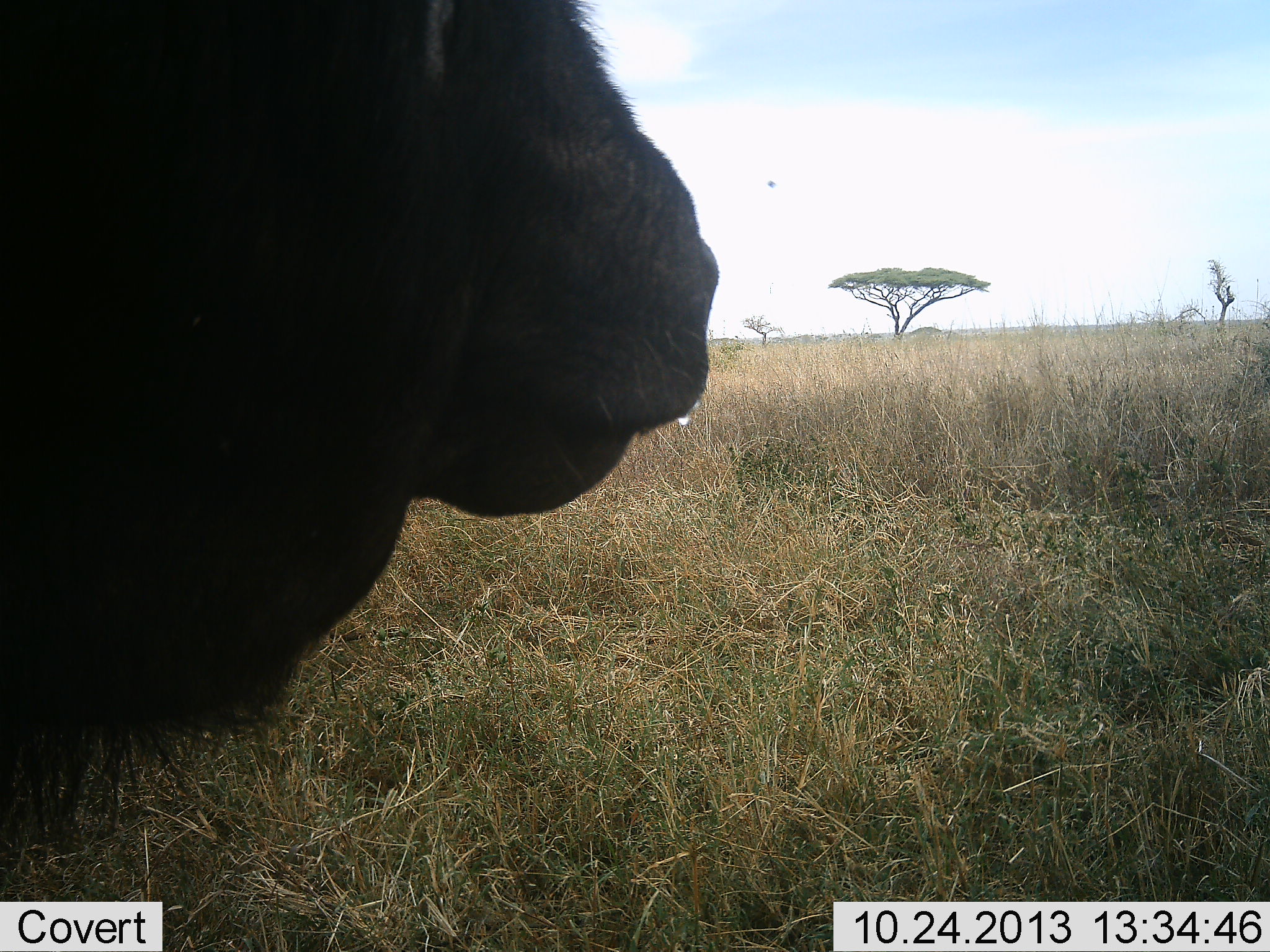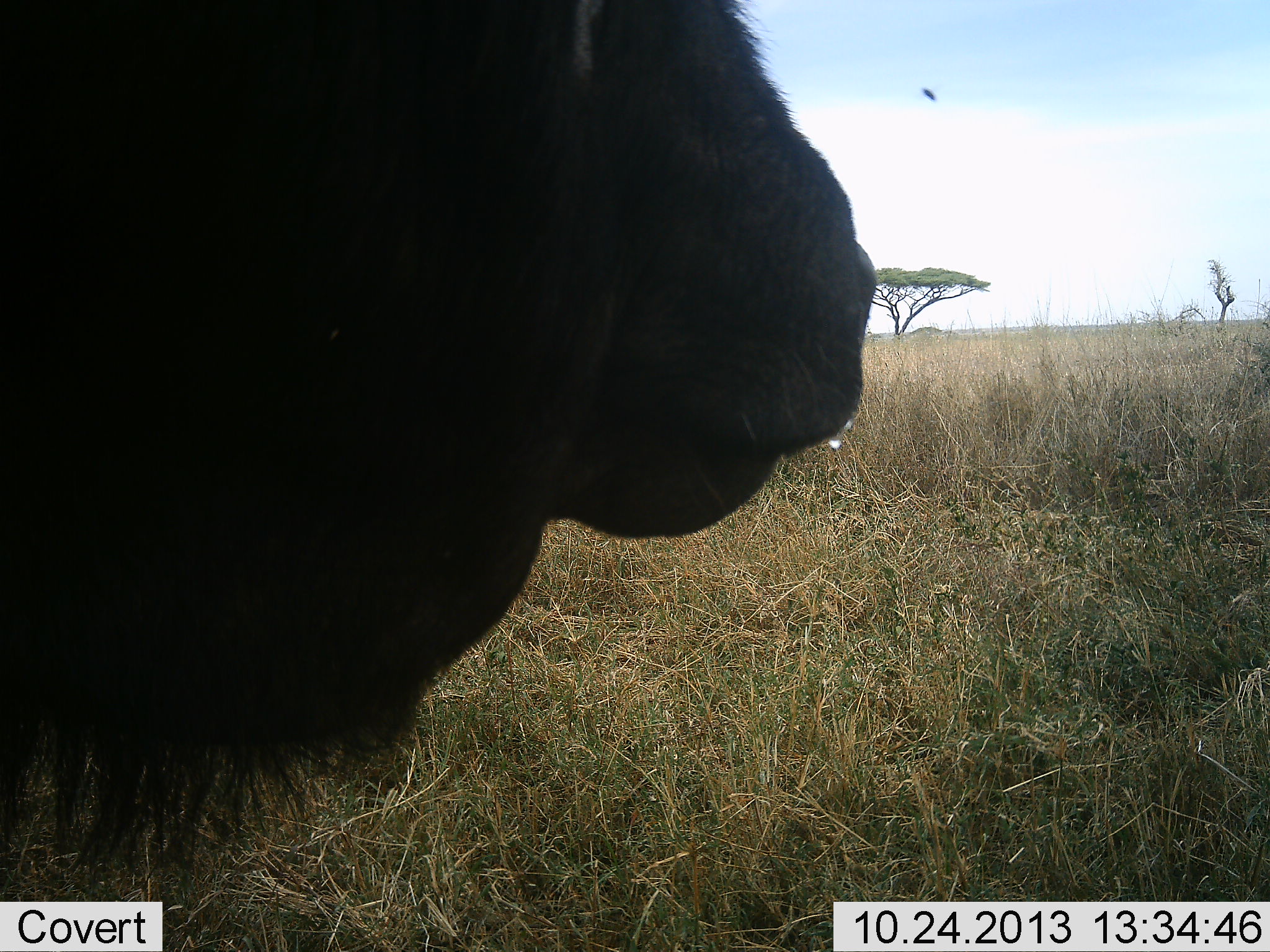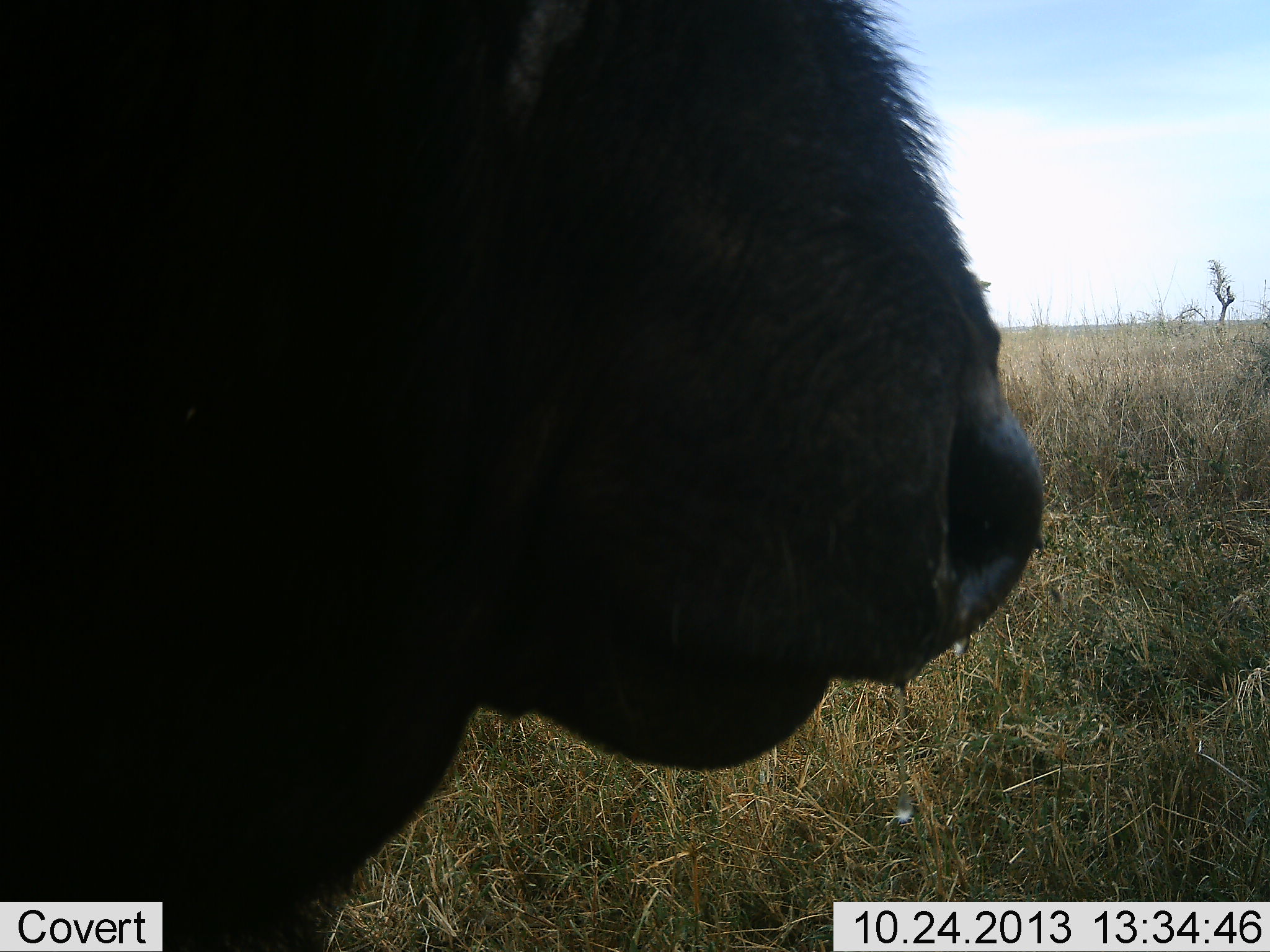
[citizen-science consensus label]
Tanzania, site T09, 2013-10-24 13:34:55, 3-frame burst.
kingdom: Animalia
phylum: Chordata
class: Mammalia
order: Artiodactyla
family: Bovidae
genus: Syncerus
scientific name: Syncerus caffer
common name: cape buffalo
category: buffalo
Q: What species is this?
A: Buffalo (cape buffalo) (Syncerus caffer).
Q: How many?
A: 1.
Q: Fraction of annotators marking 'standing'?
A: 60%.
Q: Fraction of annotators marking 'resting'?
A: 13%.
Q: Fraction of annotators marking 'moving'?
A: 27%.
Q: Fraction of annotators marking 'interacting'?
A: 0%.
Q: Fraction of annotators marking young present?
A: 0%.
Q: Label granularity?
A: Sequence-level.